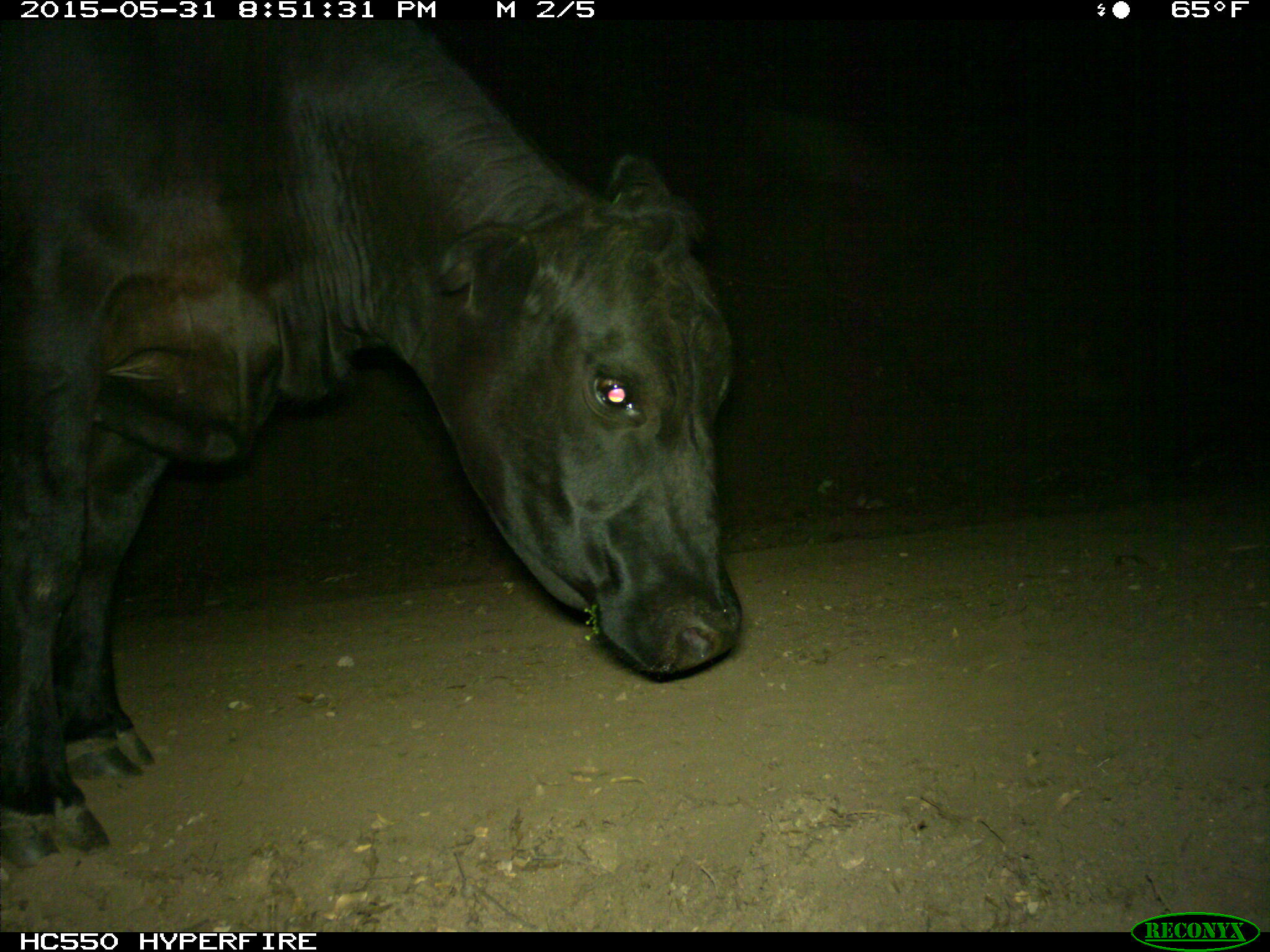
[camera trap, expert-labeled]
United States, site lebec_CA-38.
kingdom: Animalia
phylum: Chordata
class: Mammalia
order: Artiodactyla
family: Bovidae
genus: Bos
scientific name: Bos taurus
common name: domestic cow